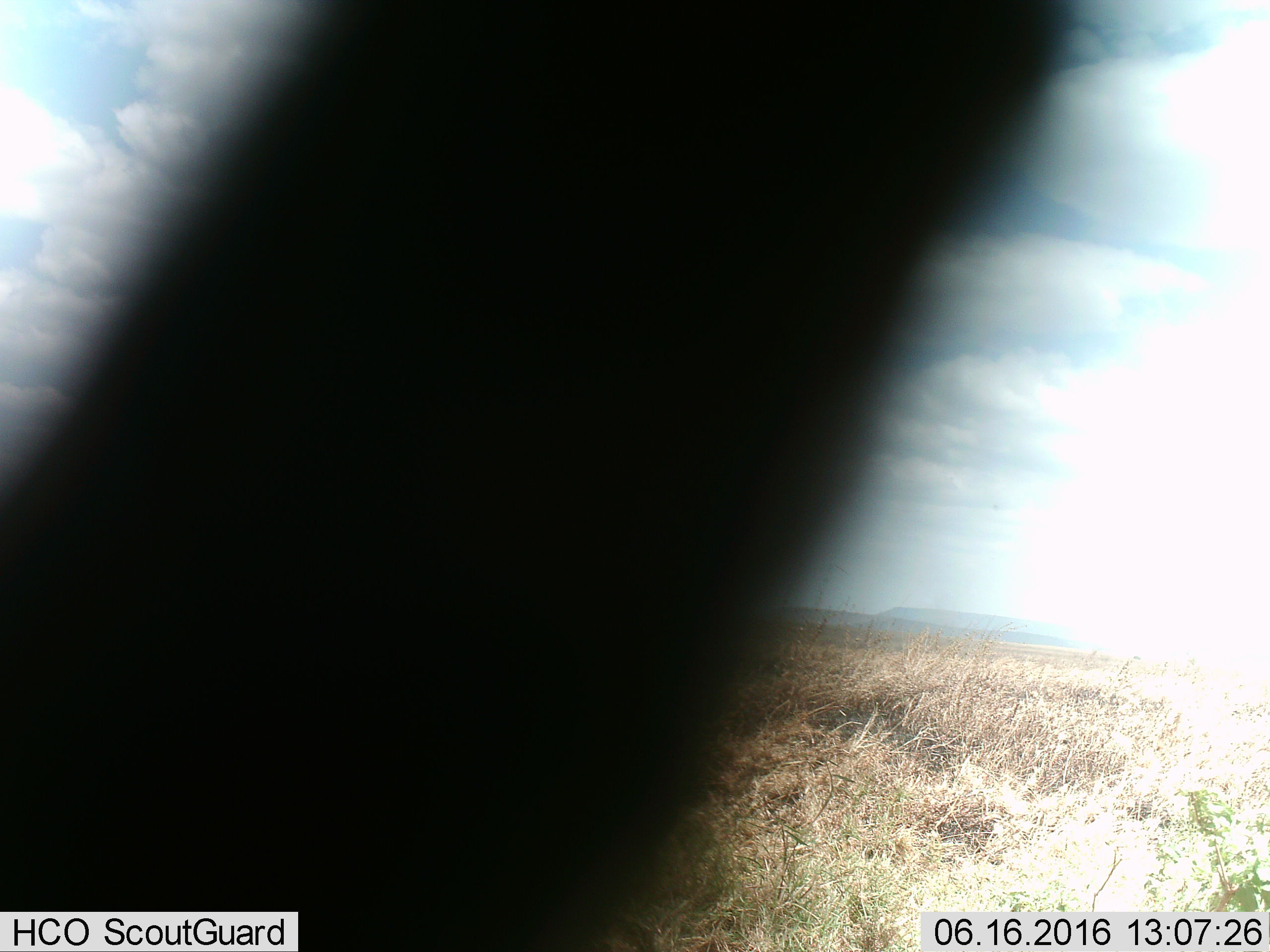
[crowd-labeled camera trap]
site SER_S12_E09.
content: unidentified animal